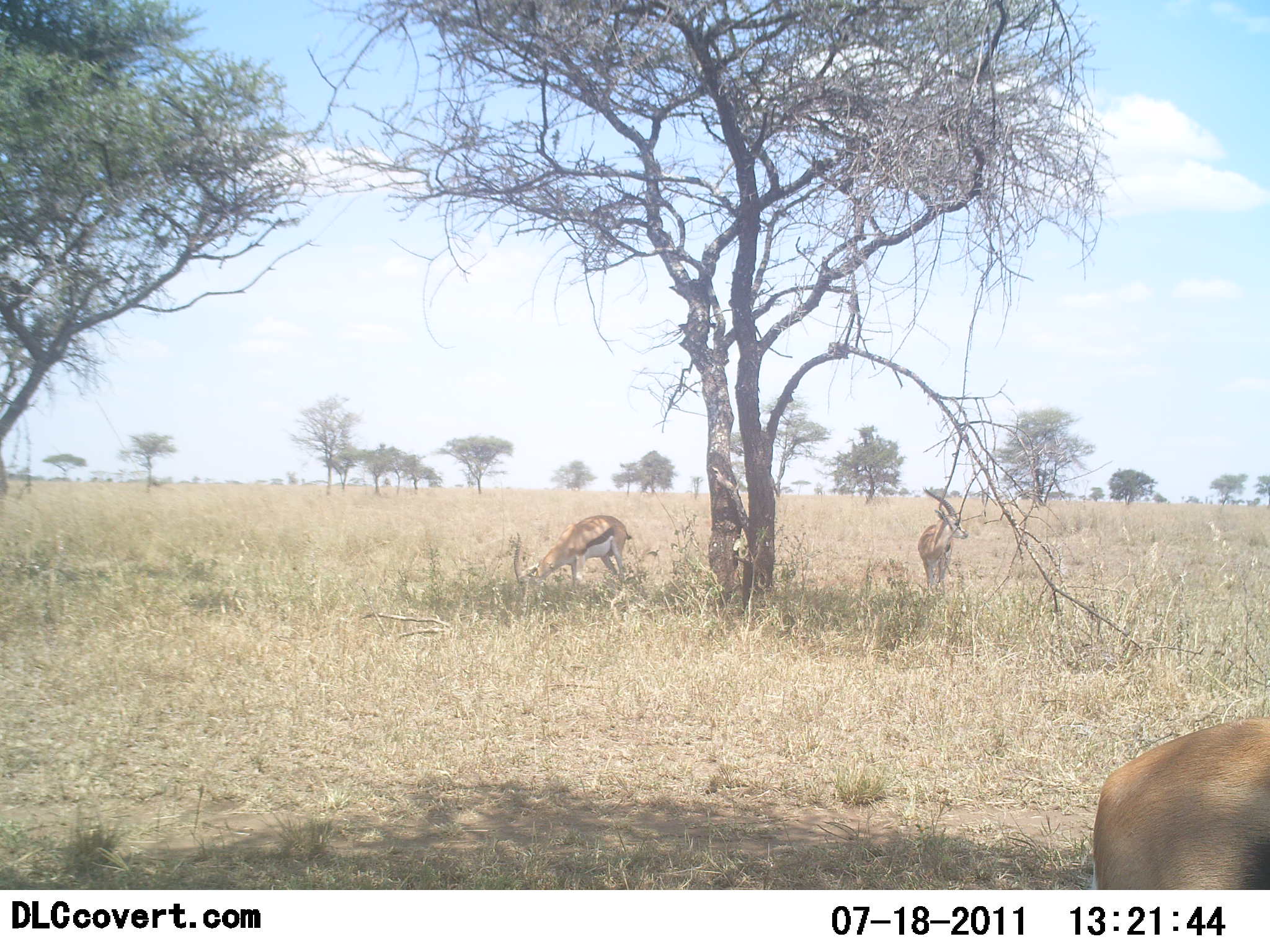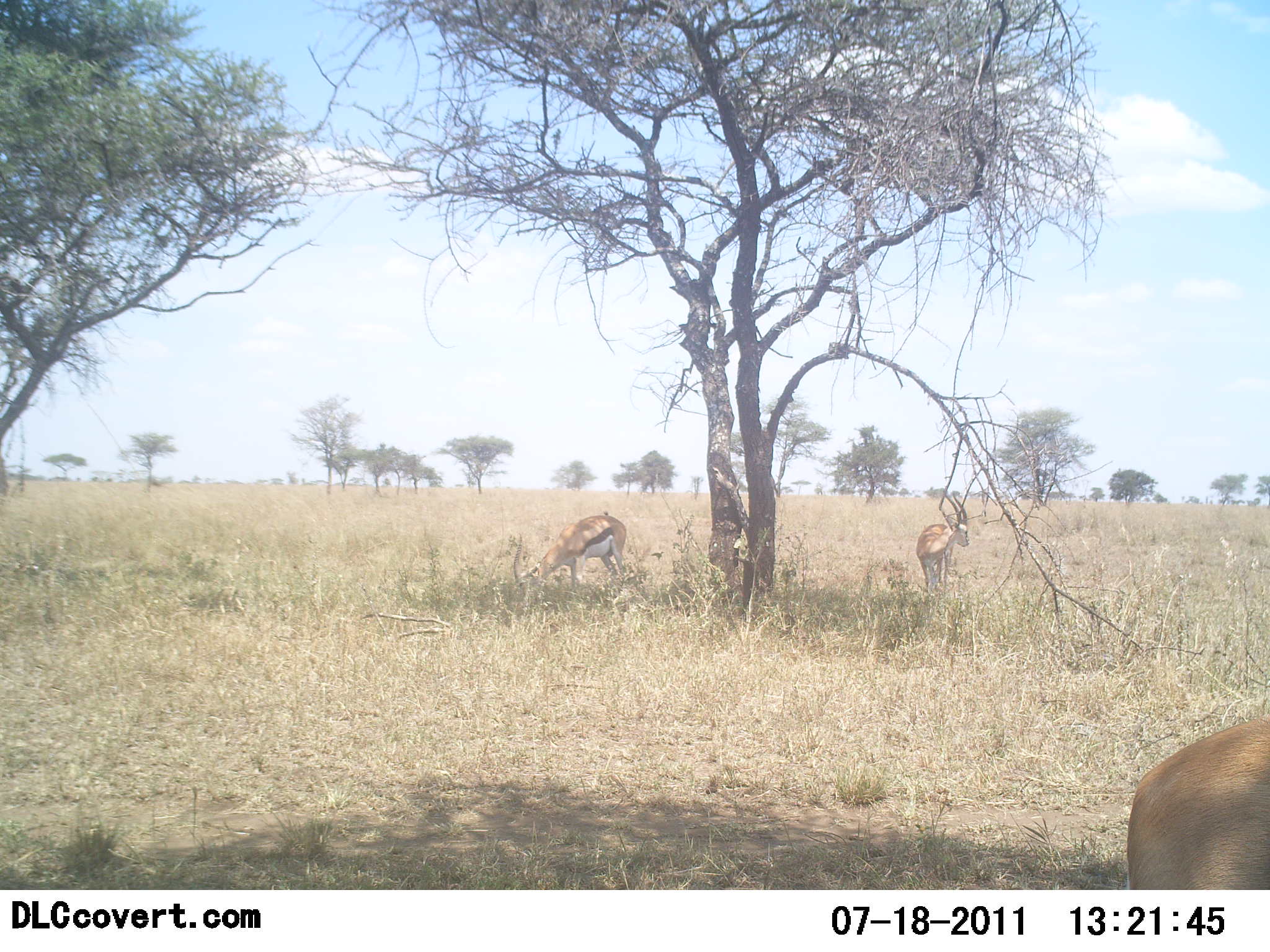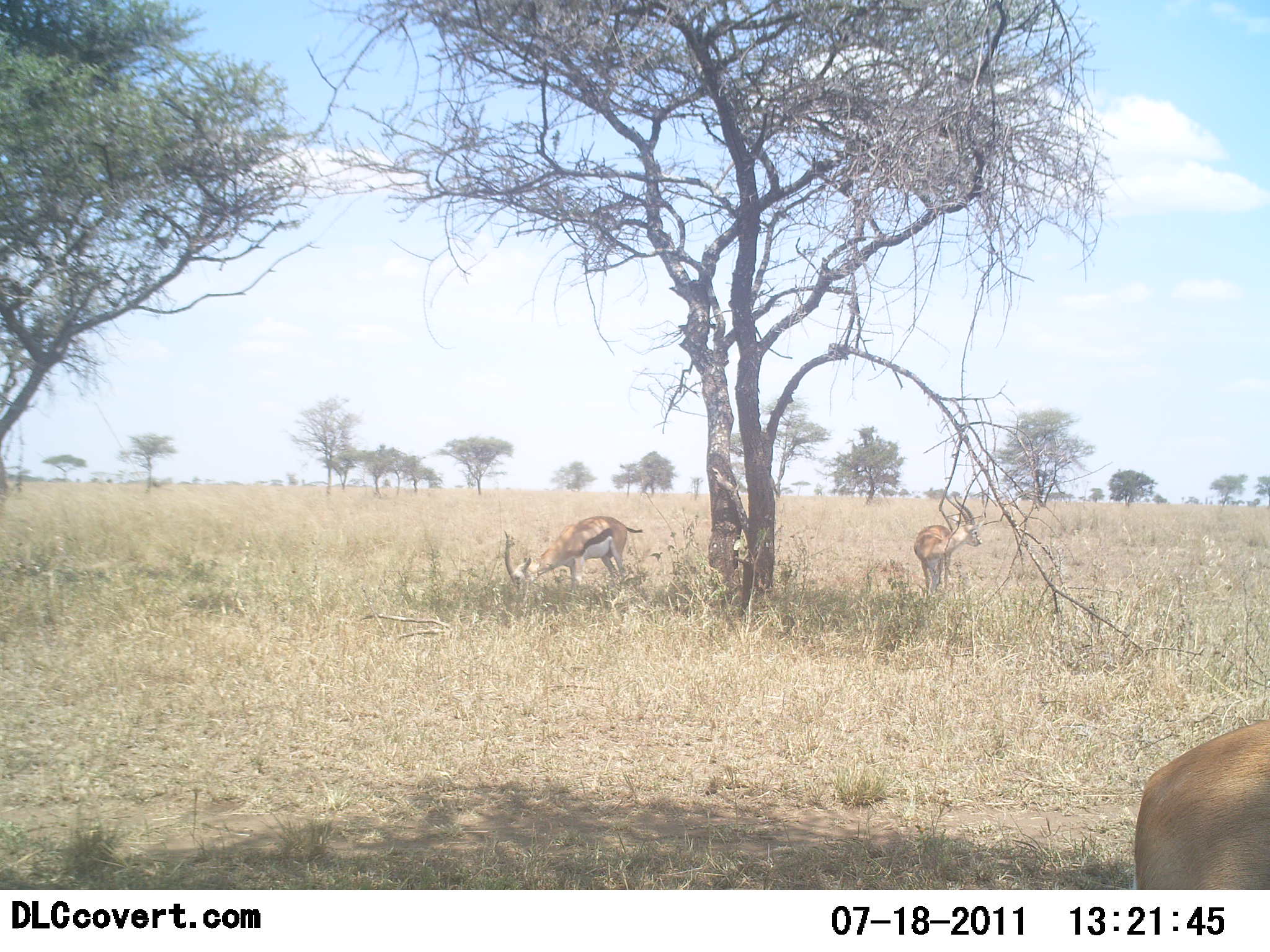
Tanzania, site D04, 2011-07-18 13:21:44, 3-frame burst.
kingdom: Animalia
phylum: Chordata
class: Mammalia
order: Artiodactyla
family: Bovidae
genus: Eudorcas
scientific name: Eudorcas thomsonii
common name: thomson's gazelle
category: gazellethomsons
Gazellethomsons (thomson's gazelle) (Eudorcas thomsonii), count 3. Behavior (volunteer vote fractions): standing 83%, resting 0%, moving 0%, interacting 0%. Young present (vote fraction): 0%. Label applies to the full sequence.